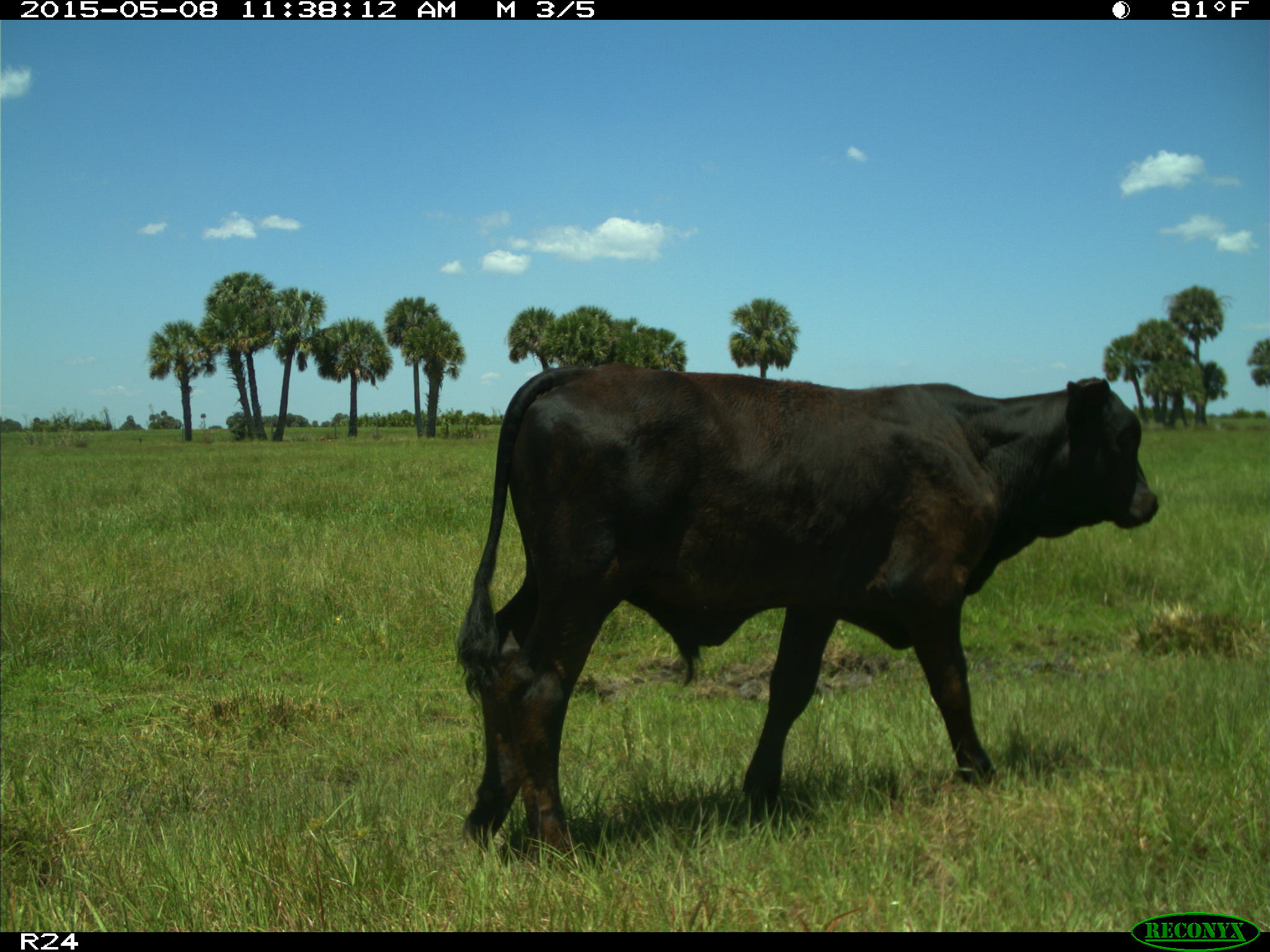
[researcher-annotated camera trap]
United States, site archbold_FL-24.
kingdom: Animalia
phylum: Chordata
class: Mammalia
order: Artiodactyla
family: Bovidae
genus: Bos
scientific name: Bos taurus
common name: domestic cow